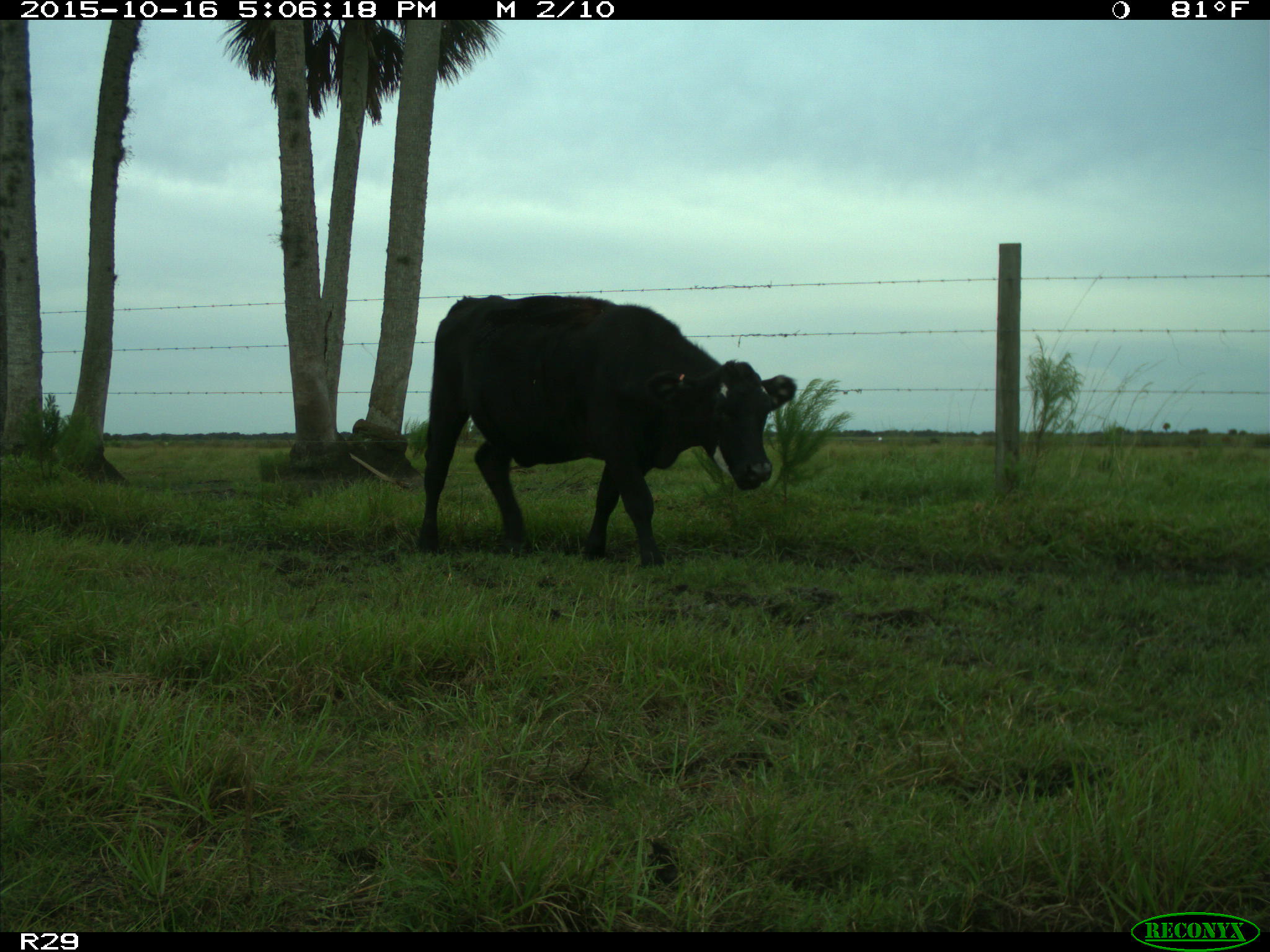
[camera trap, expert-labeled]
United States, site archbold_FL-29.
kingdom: Animalia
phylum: Chordata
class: Mammalia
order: Artiodactyla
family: Bovidae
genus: Bos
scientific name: Bos taurus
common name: domestic cow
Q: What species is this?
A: Bos taurus (domestic cow).